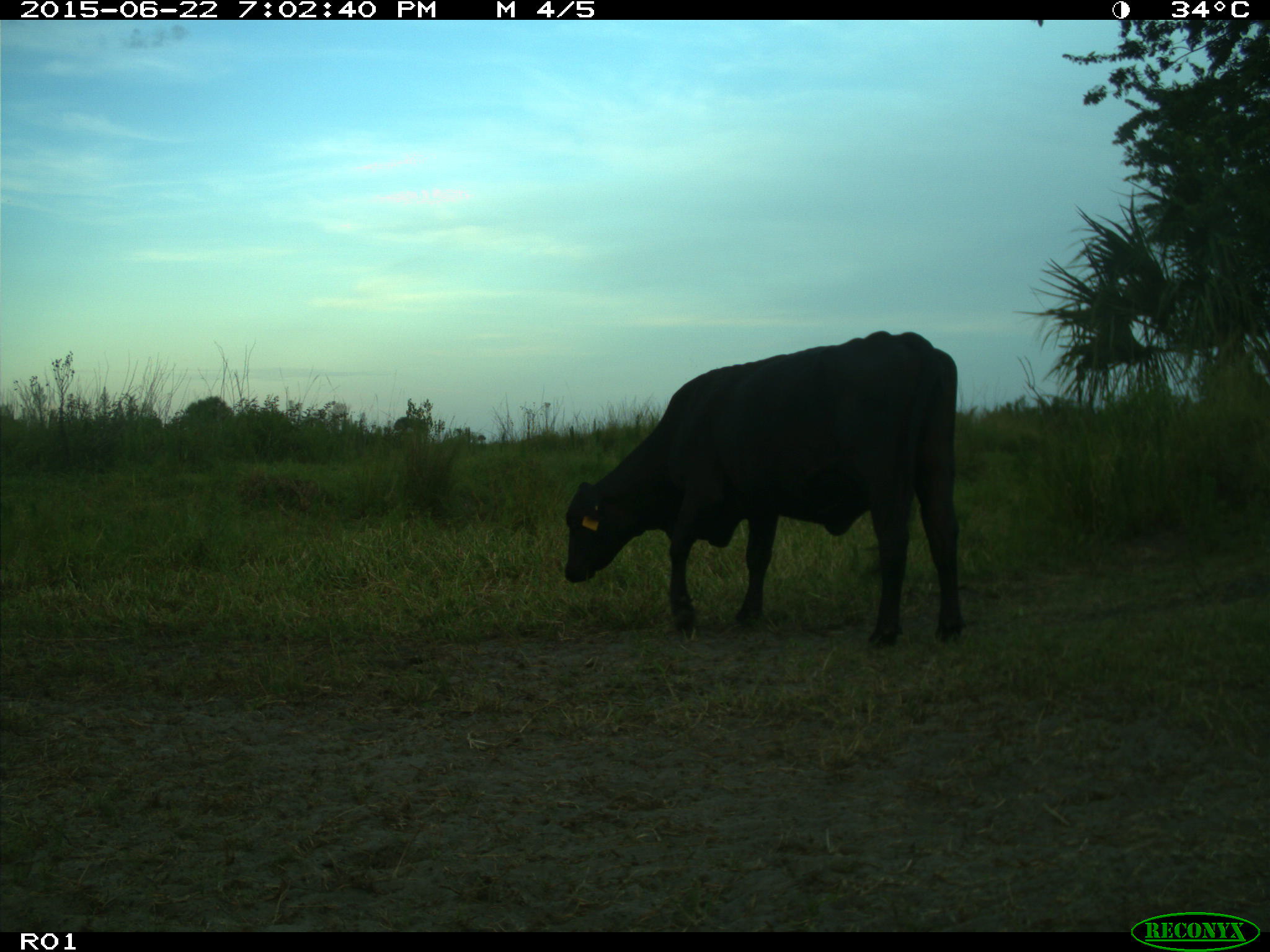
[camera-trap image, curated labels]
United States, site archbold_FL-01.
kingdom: Animalia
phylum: Chordata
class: Mammalia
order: Artiodactyla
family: Bovidae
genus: Bos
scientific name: Bos taurus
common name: domestic cow